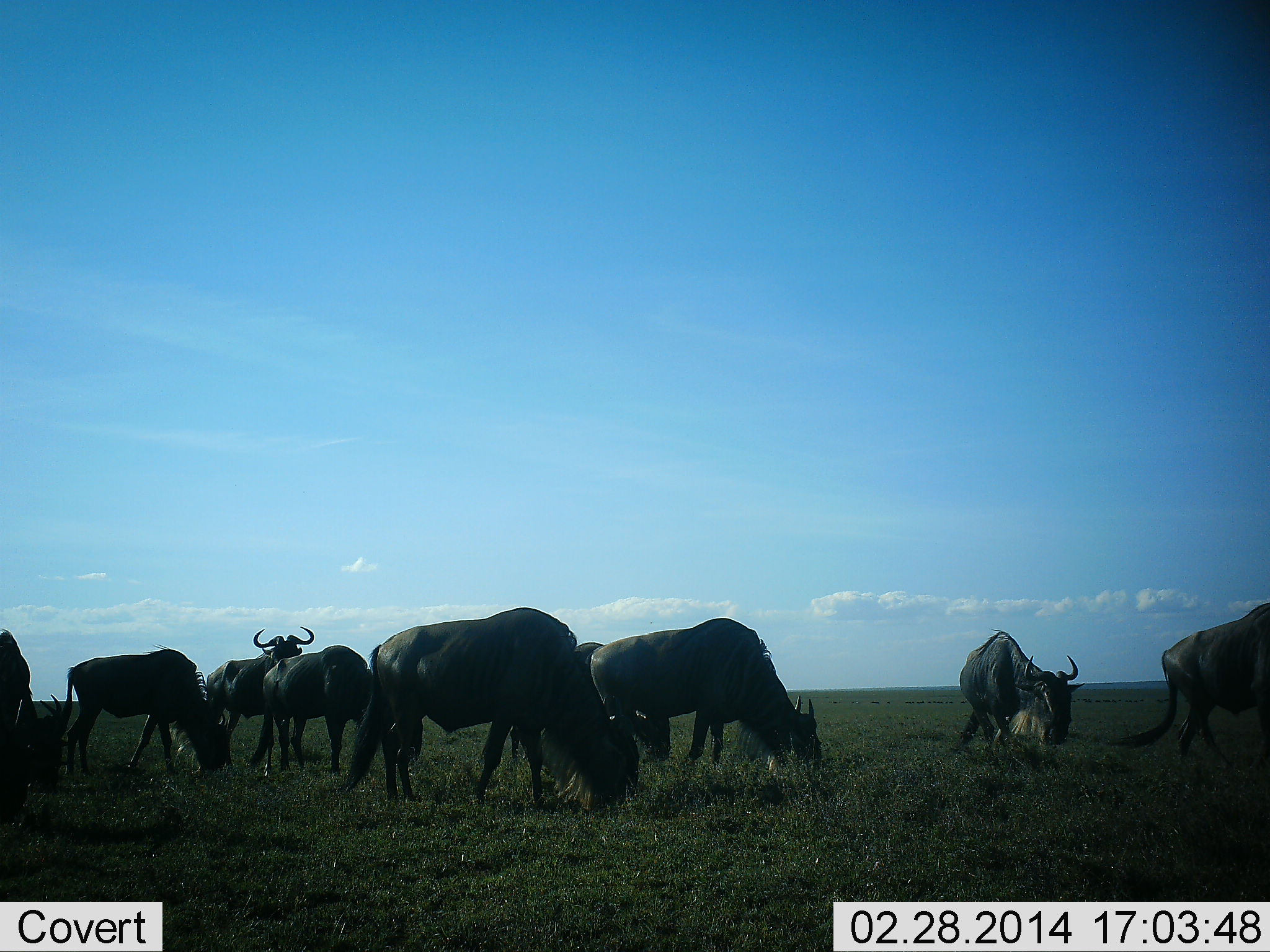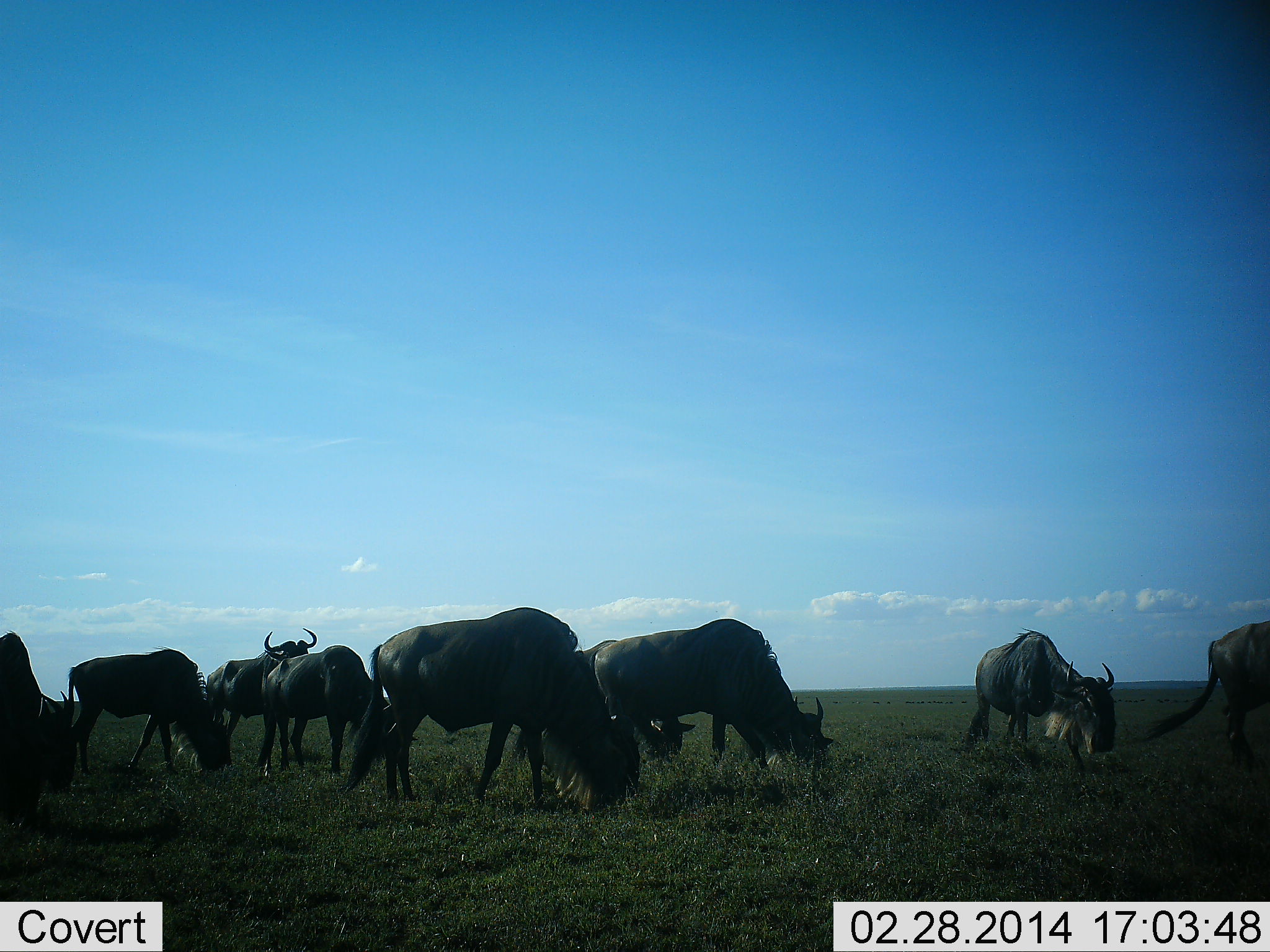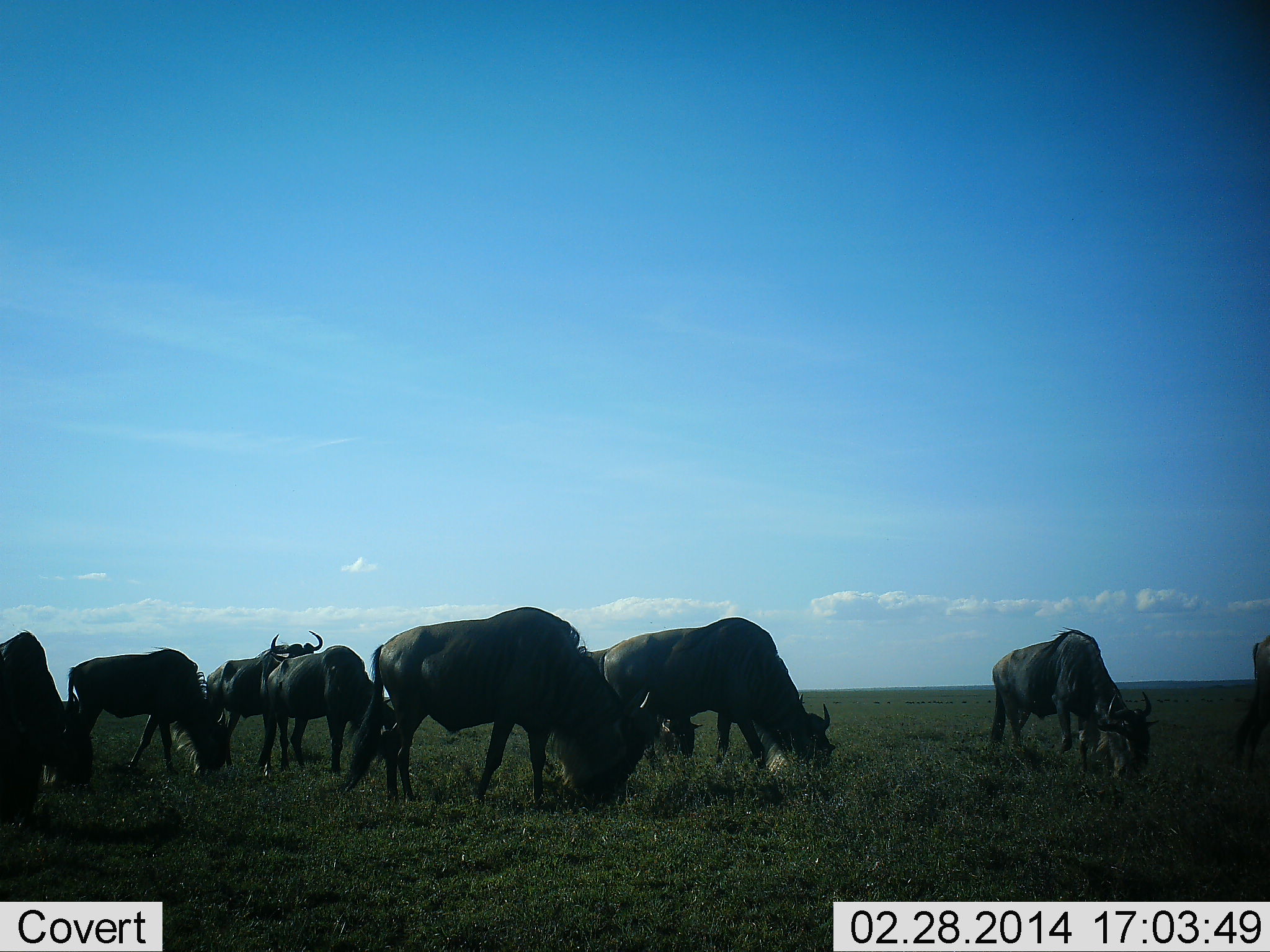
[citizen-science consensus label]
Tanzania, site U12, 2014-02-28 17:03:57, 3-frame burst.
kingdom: Animalia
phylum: Chordata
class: Mammalia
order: Artiodactyla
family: Bovidae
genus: Connochaetes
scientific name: Connochaetes taurinus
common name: blue wildebeest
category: wildebeest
Wildebeest (blue wildebeest) (Connochaetes taurinus), count 9. Behavior (volunteer vote fractions): standing 70%, resting 0%, moving 40%, interacting 0%. Young present (vote fraction): 0%. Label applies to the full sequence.